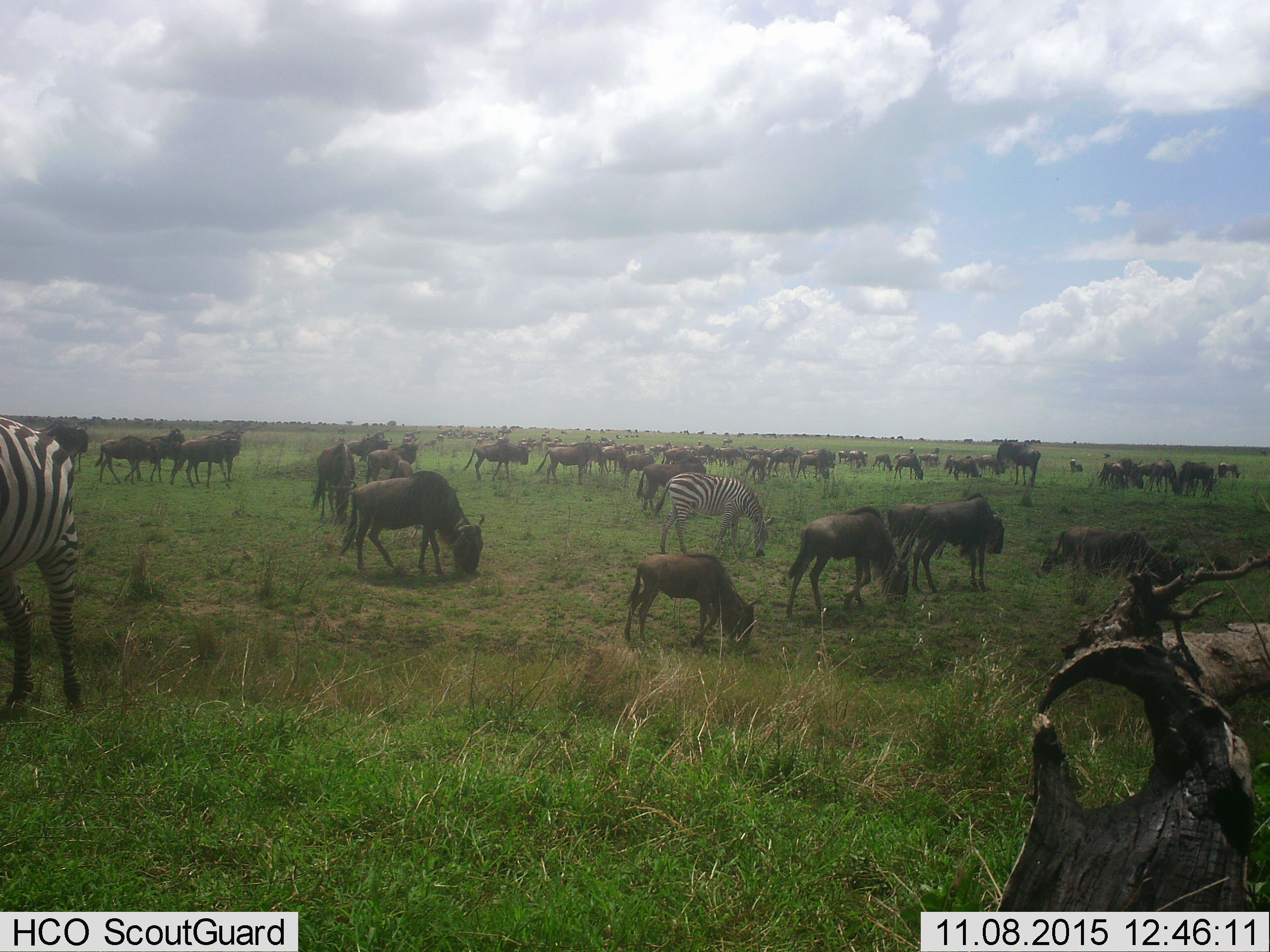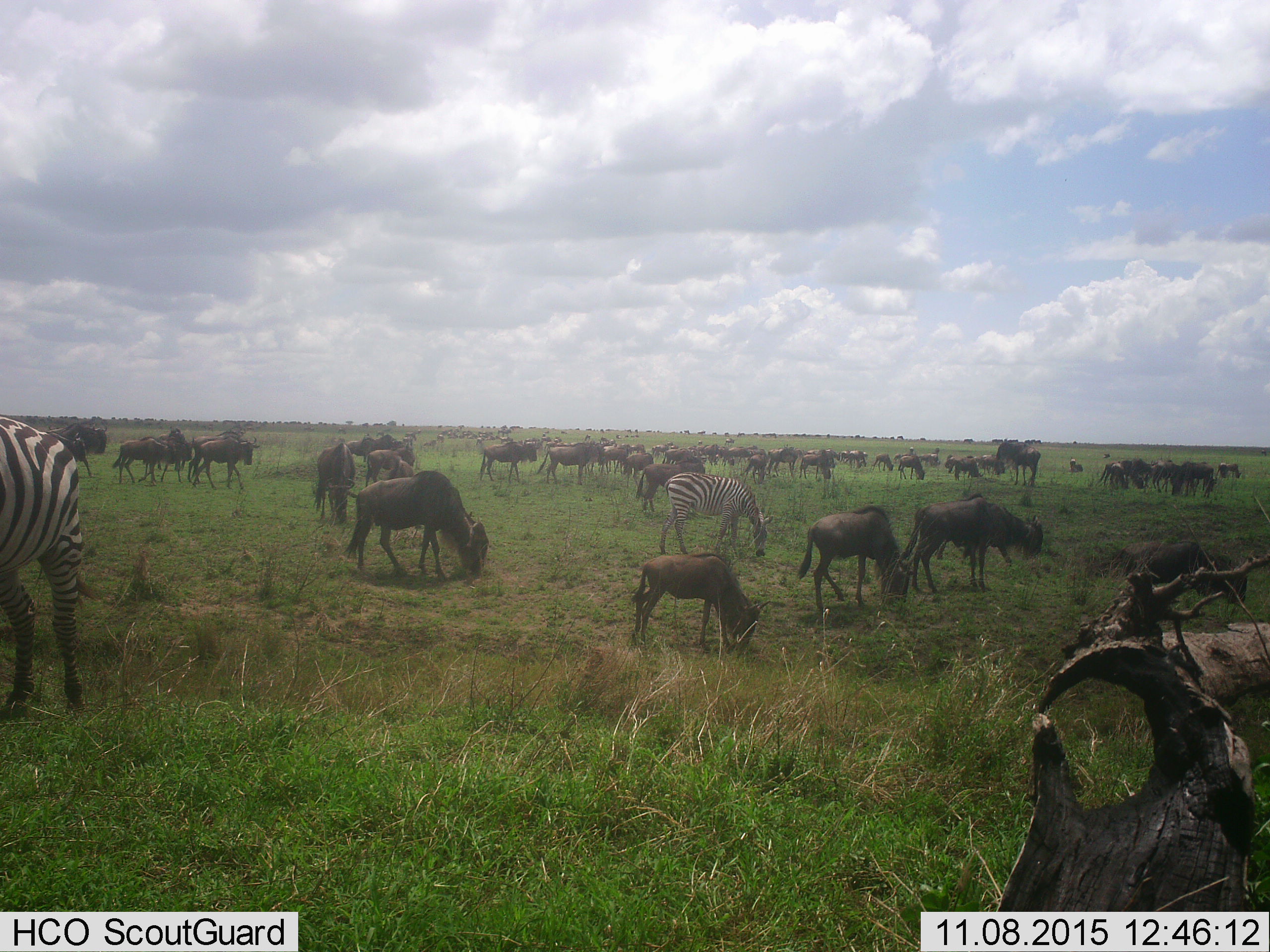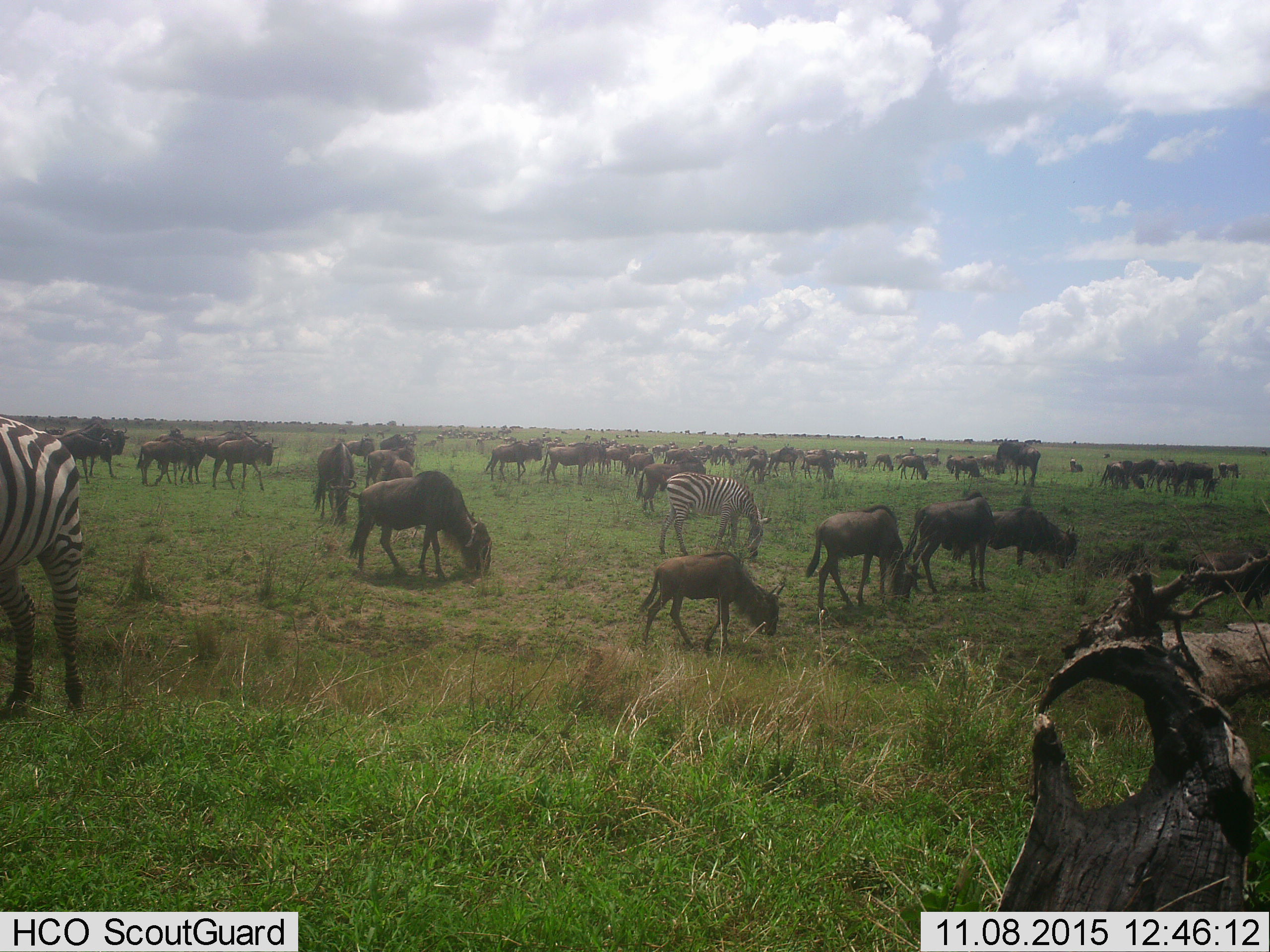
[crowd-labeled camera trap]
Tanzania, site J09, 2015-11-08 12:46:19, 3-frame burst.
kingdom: Animalia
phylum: Chordata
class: Mammalia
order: Artiodactyla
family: Bovidae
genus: Connochaetes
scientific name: Connochaetes taurinus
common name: blue wildebeest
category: wildebeest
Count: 51+.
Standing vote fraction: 80%.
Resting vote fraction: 10%.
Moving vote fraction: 80%.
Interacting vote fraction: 10%.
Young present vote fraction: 40%.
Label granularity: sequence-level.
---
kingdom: Animalia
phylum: Chordata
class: Mammalia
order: Perissodactyla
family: Equidae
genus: Equus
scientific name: Equus quagga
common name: plains zebra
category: zebra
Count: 2.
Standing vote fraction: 56%.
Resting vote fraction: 0%.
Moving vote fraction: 0%.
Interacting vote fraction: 0%.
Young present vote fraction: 0%.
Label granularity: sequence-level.